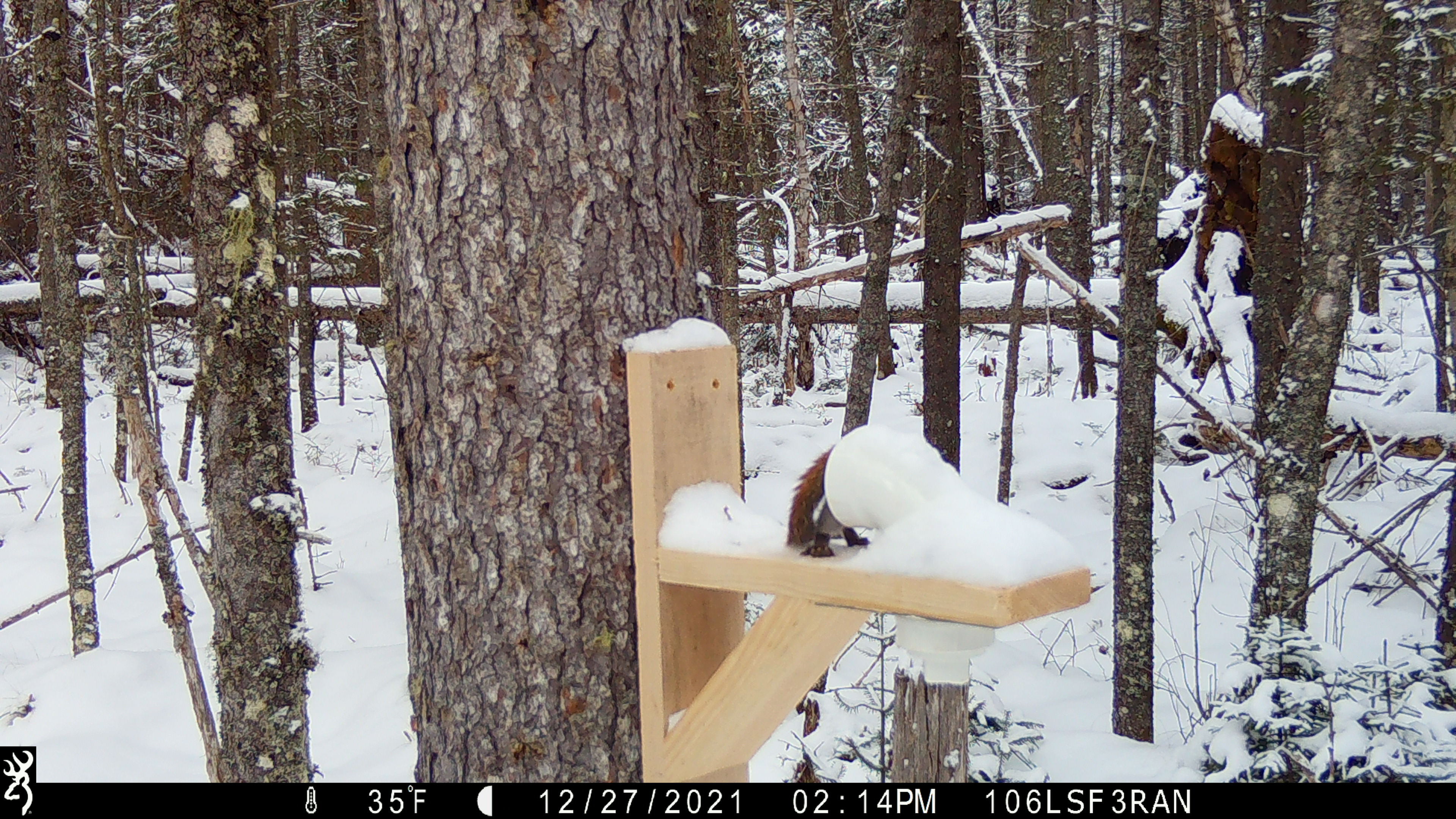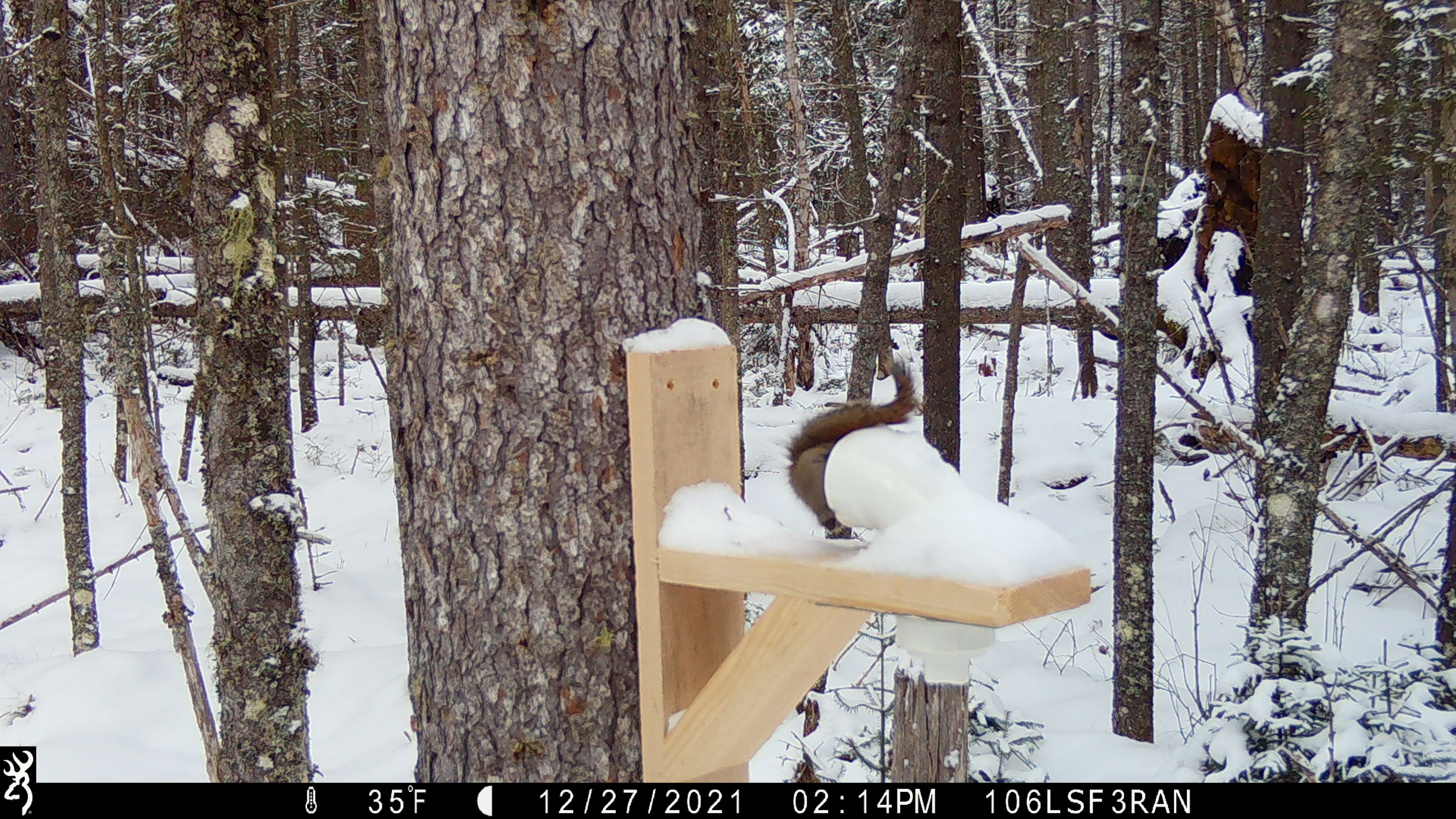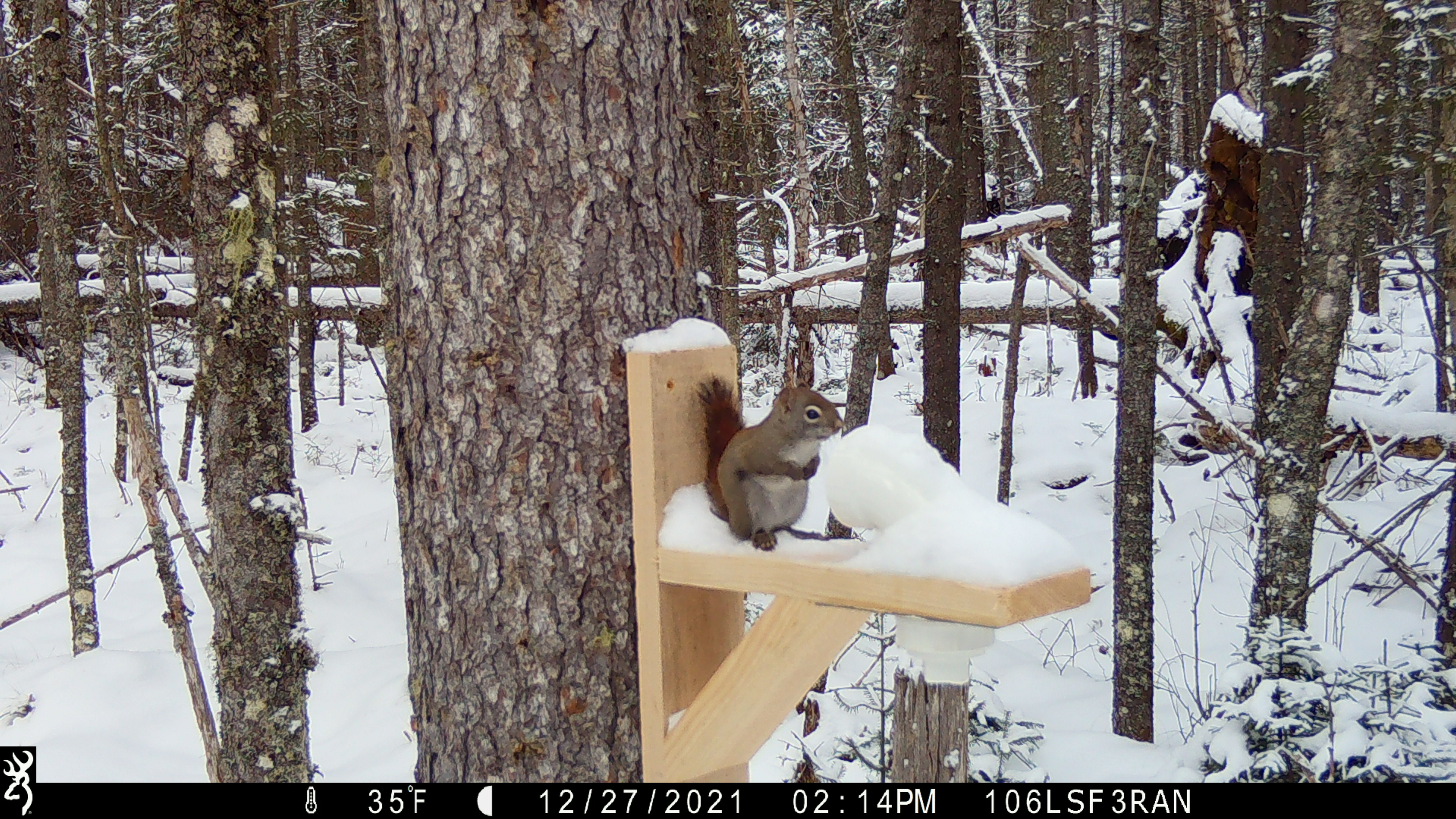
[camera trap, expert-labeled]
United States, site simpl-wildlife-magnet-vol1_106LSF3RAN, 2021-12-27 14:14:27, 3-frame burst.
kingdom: Animalia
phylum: Chordata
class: Mammalia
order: Rodentia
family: Sciuridae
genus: Tamiasciurus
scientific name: Tamiasciurus hudsonicus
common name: red squirrel